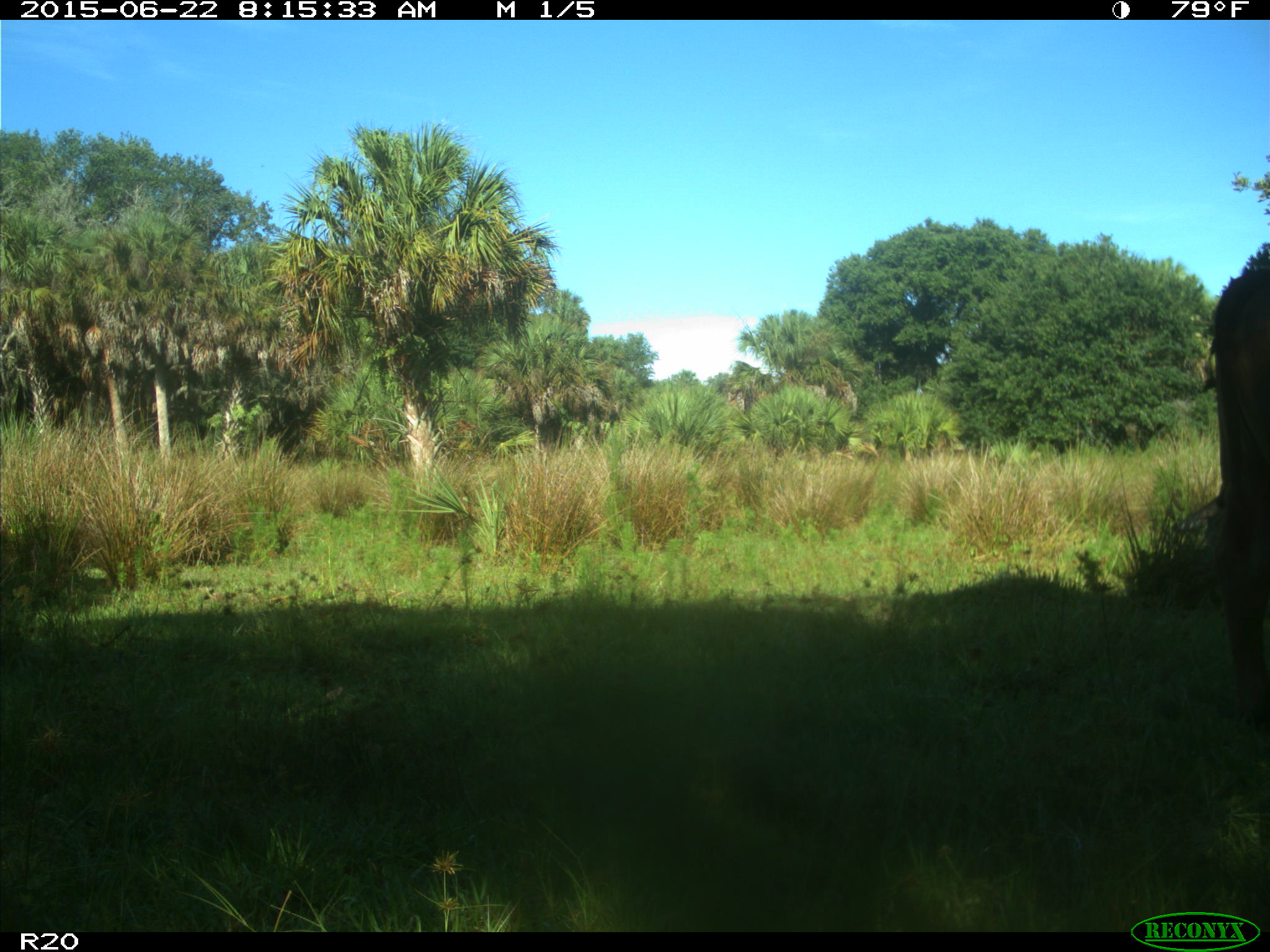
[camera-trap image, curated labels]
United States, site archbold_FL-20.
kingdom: Animalia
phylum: Chordata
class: Mammalia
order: Artiodactyla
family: Bovidae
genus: Bos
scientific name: Bos taurus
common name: domestic cow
Bos taurus (domestic cow).